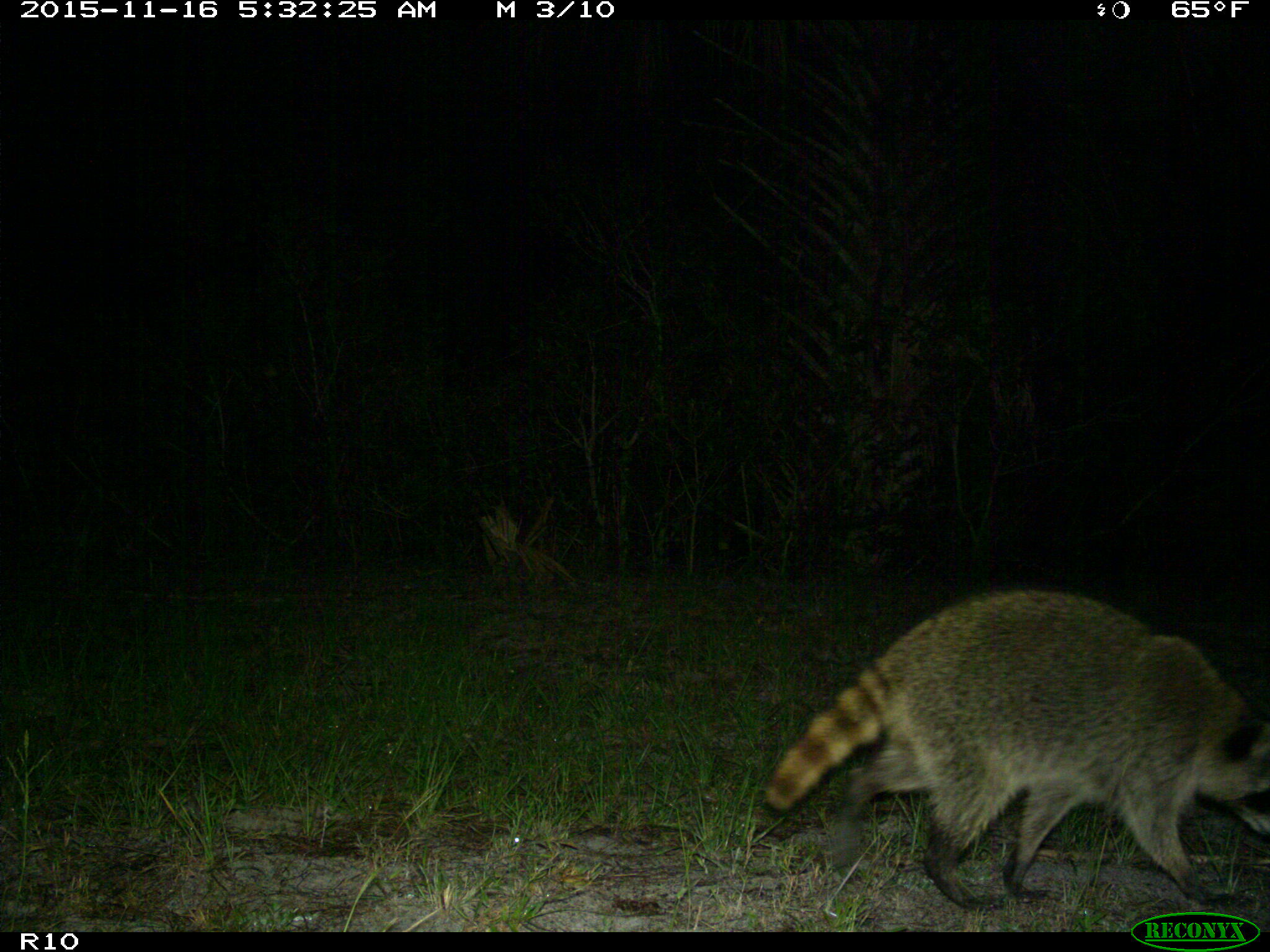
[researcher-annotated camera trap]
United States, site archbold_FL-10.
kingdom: Animalia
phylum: Chordata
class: Mammalia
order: Carnivora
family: Procyonidae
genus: Procyon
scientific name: Procyon lotor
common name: common raccoon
Procyon lotor (common raccoon).